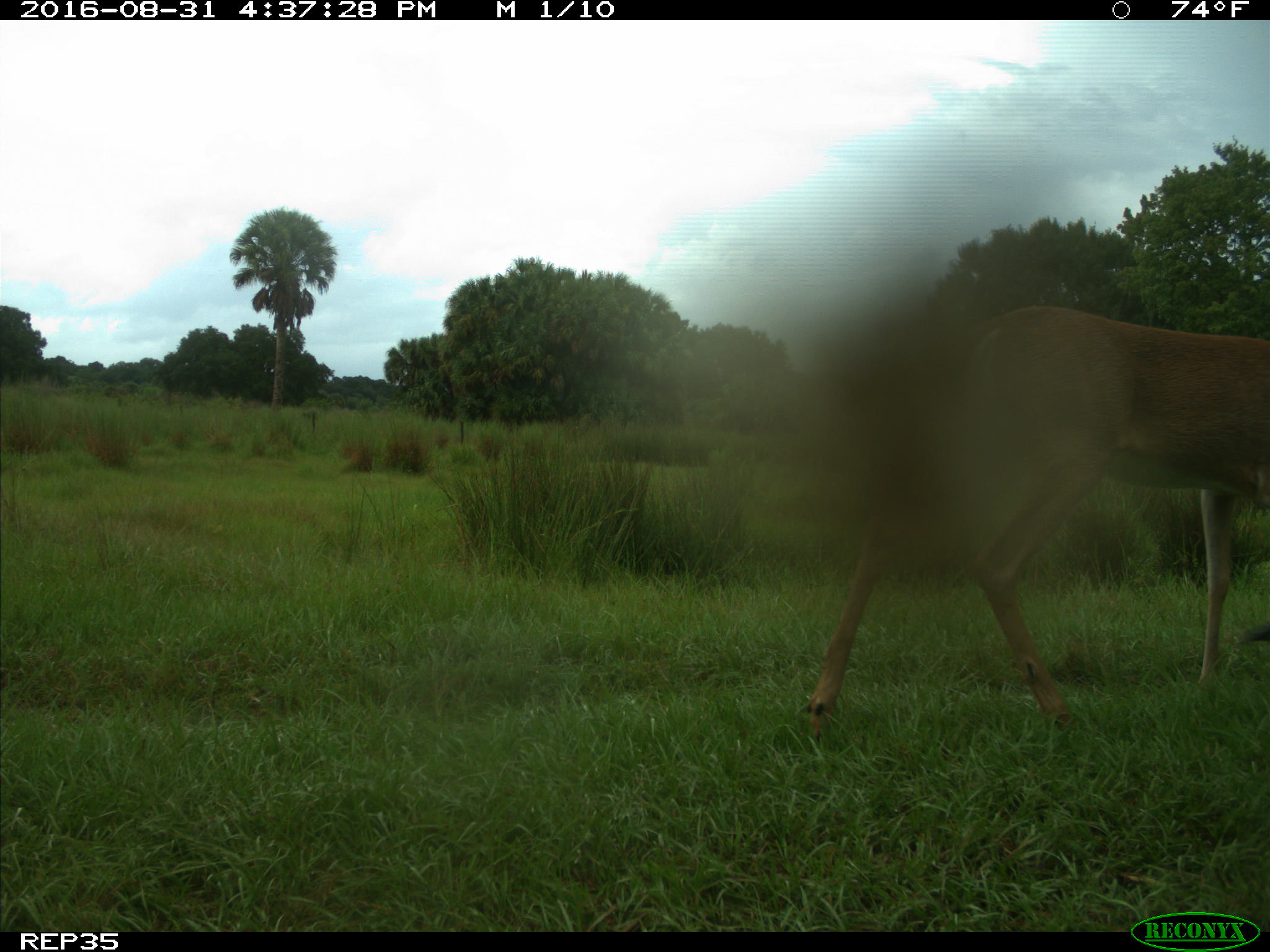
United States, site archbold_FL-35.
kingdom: Animalia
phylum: Chordata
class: Mammalia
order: Artiodactyla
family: Cervidae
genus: Odocoileus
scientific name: Odocoileus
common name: deer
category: unidentified deer